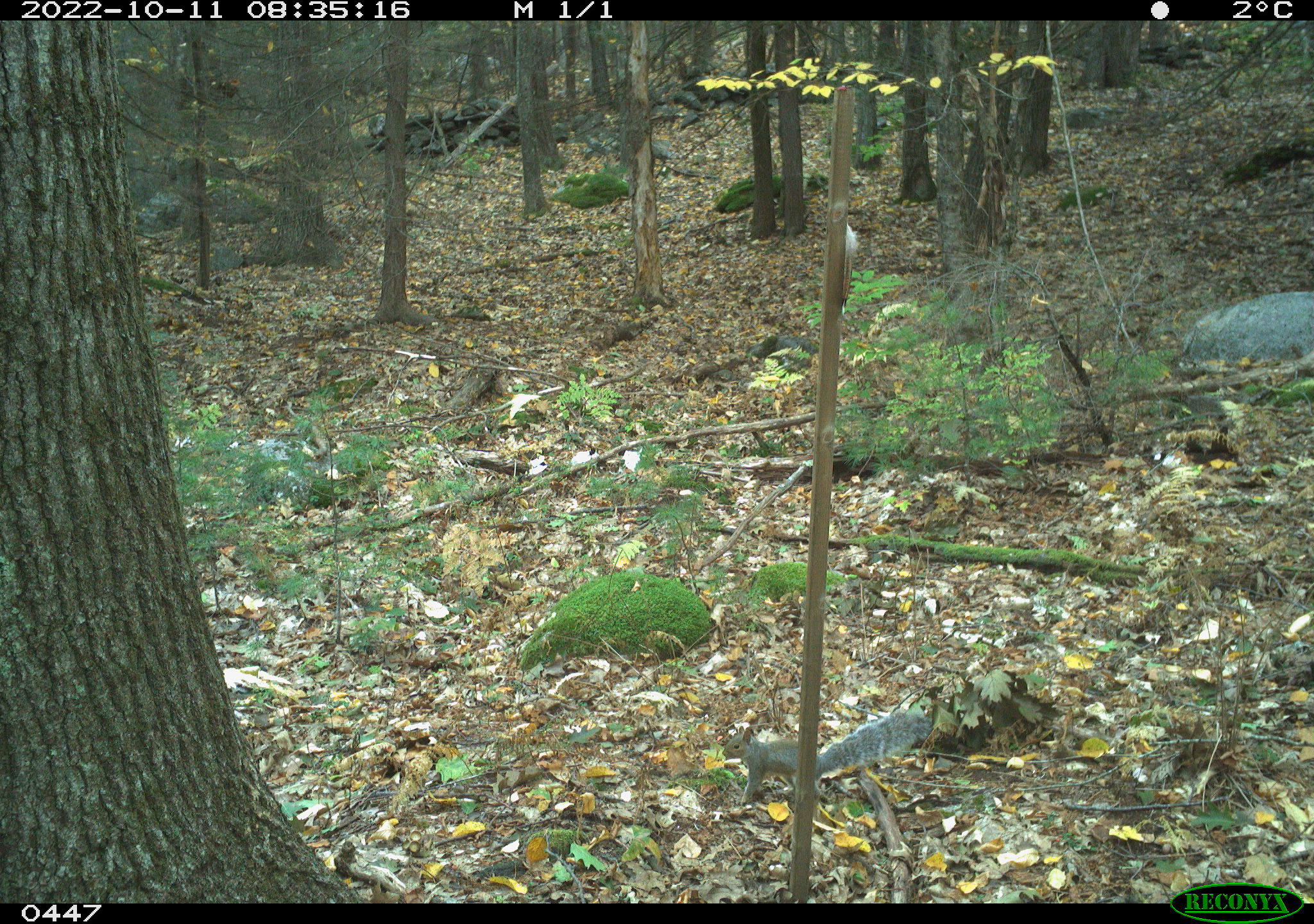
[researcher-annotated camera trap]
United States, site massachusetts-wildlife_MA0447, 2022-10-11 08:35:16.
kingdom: Animalia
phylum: Chordata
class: Mammalia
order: Rodentia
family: Sciuridae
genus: Sciurus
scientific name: Sciurus carolinensis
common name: gray squirrel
Gray squirrel (Sciurus carolinensis).